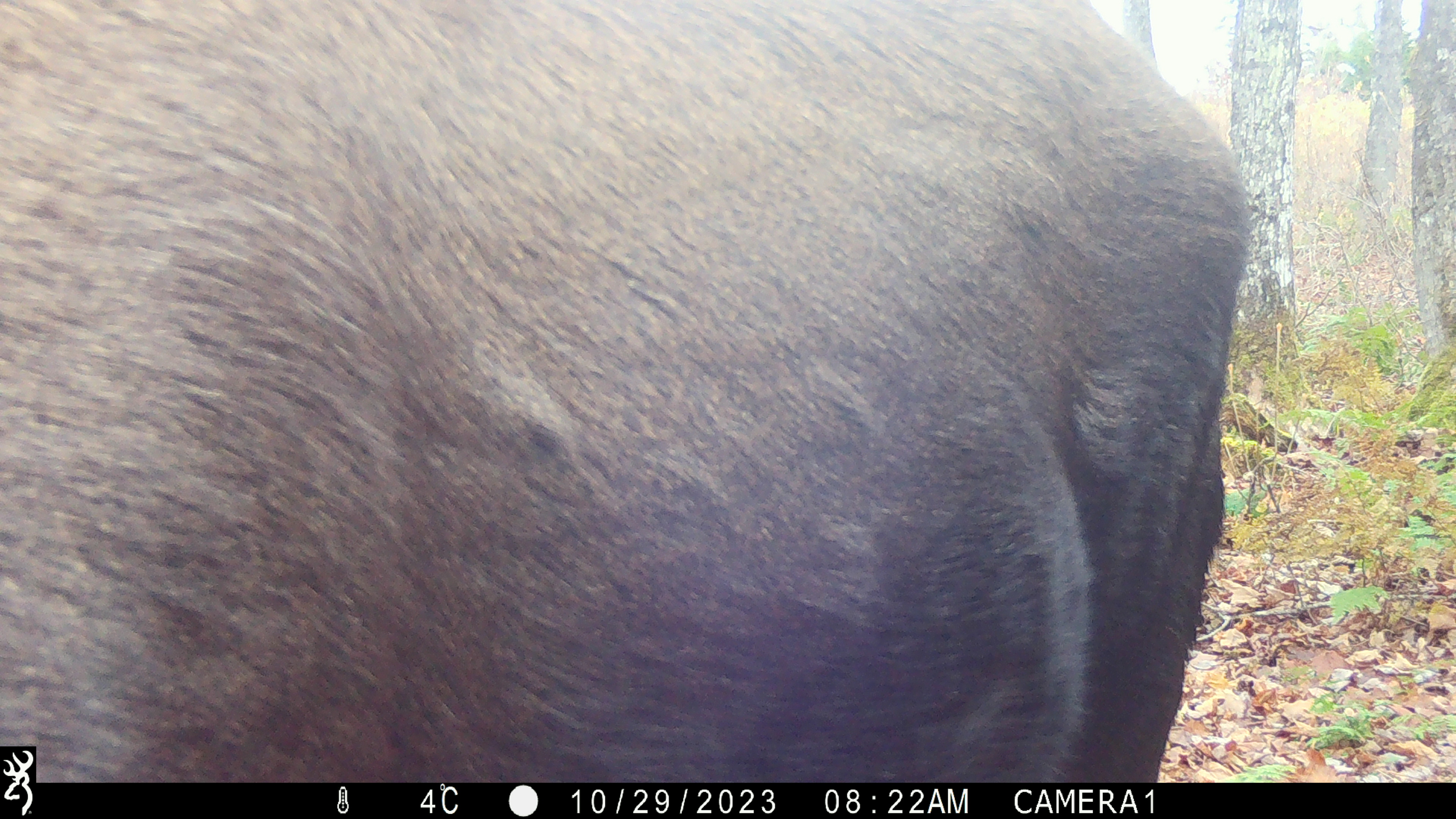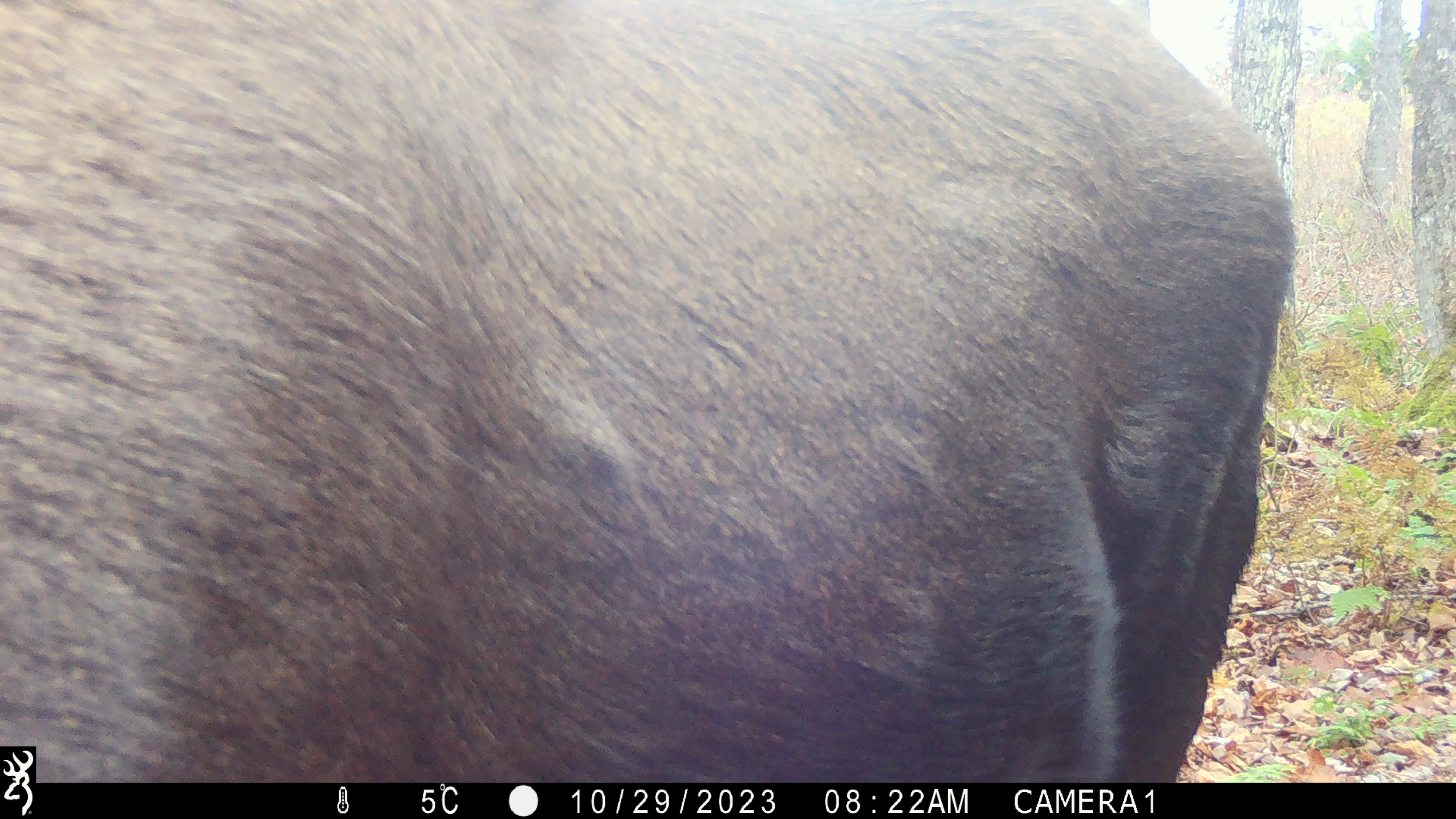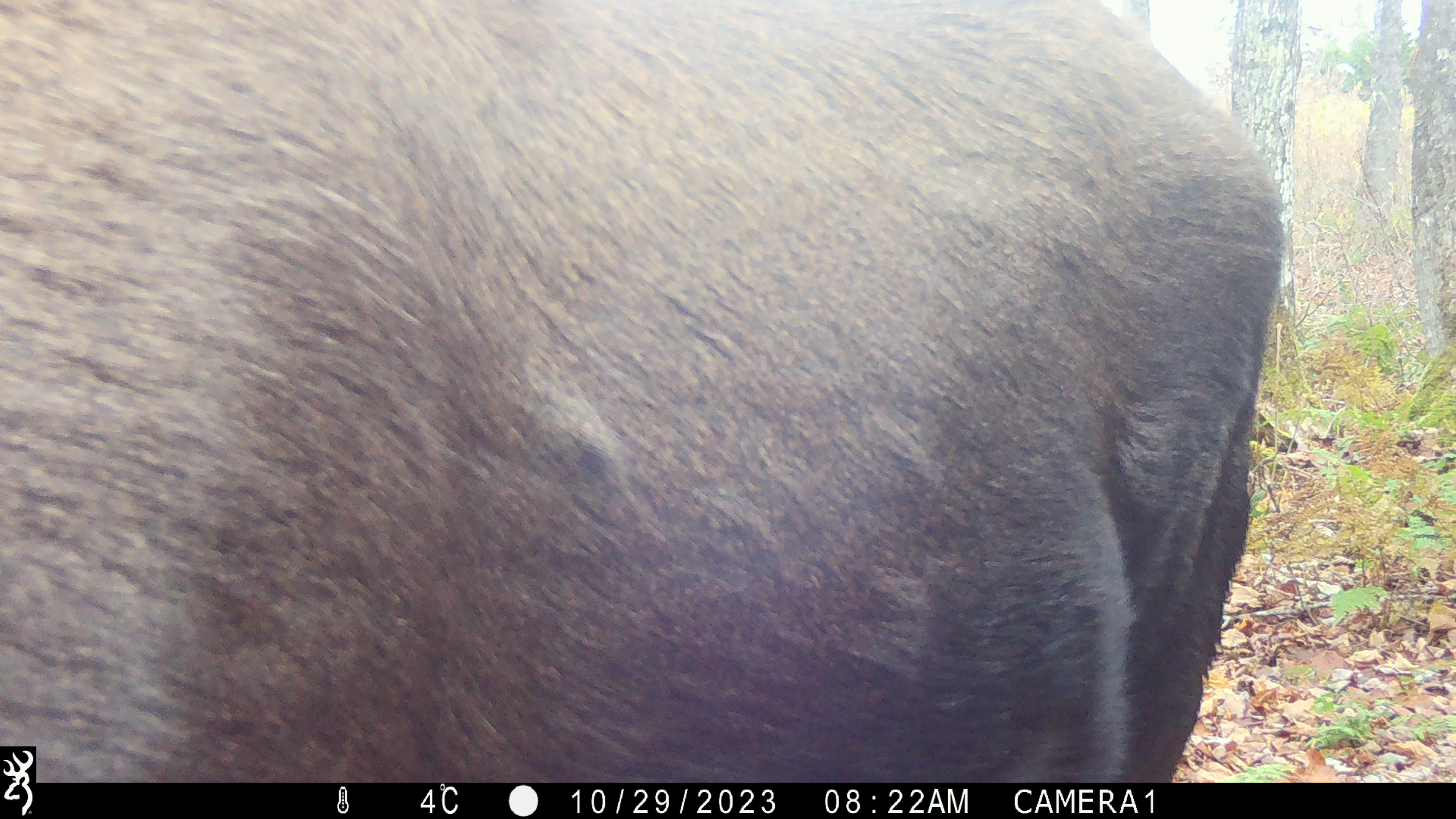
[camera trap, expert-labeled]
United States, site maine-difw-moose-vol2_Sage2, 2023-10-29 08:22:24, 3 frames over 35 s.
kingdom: Animalia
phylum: Chordata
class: Mammalia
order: Artiodactyla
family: Cervidae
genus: Alces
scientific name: Alces alces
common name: moose